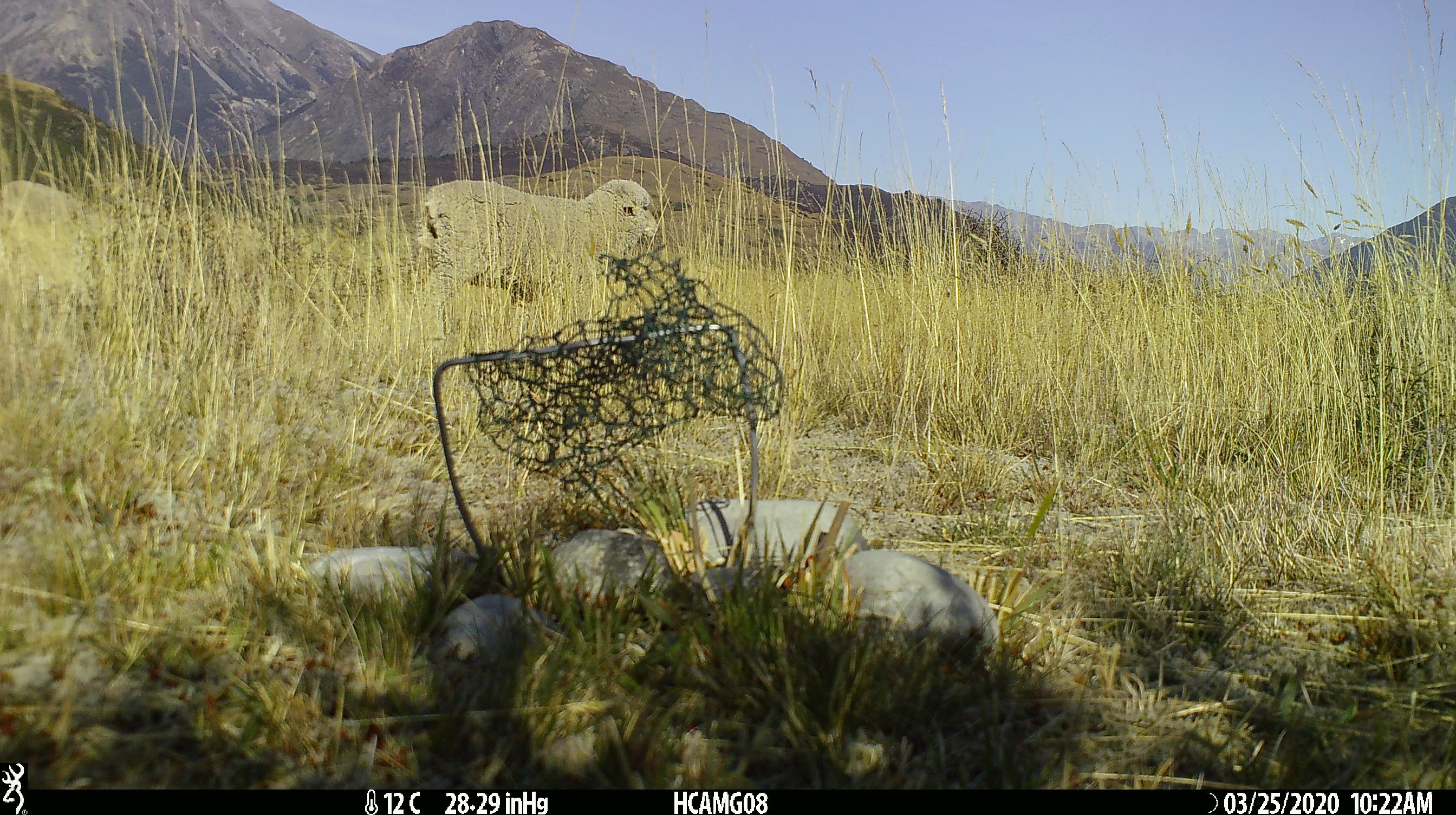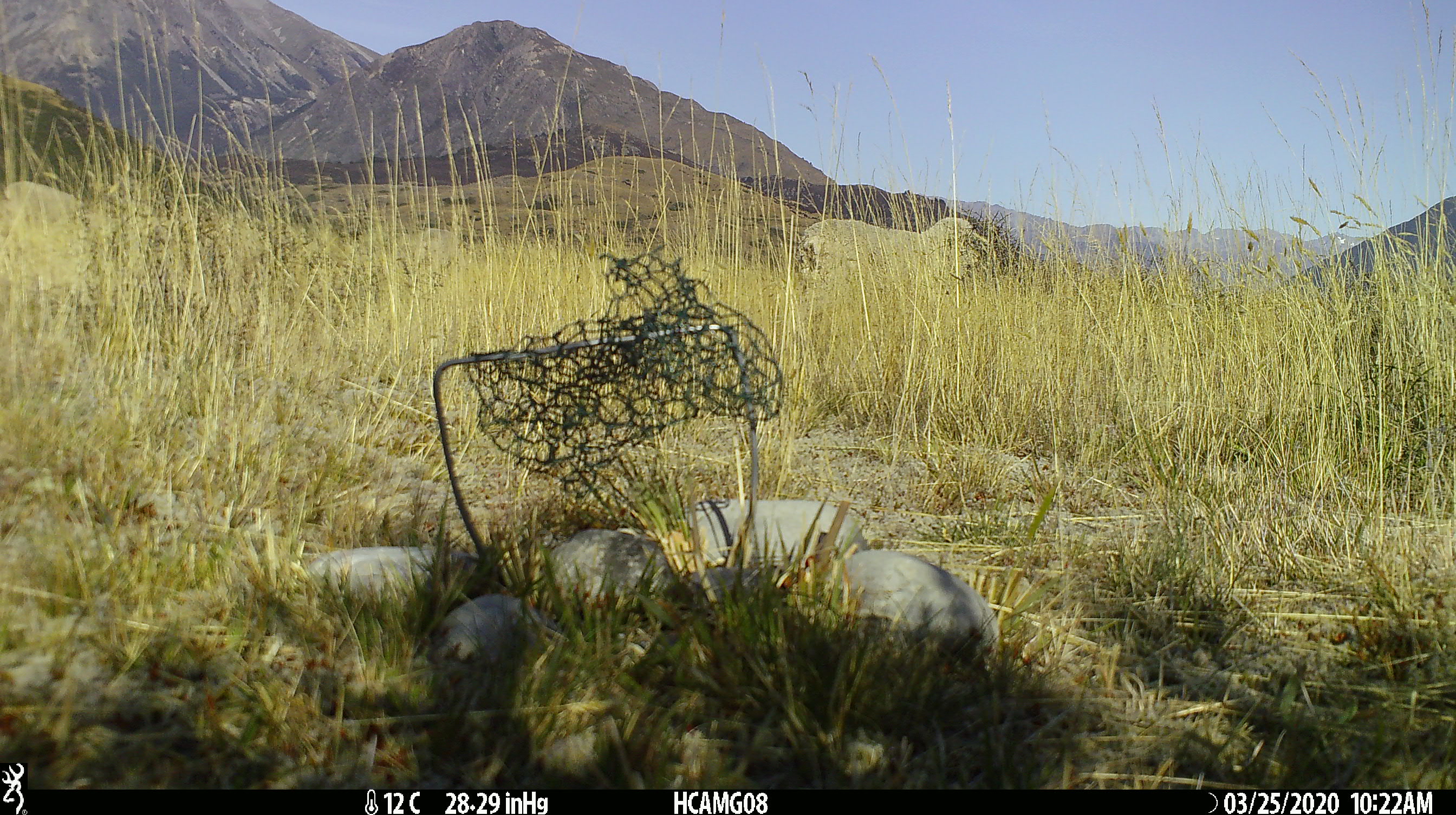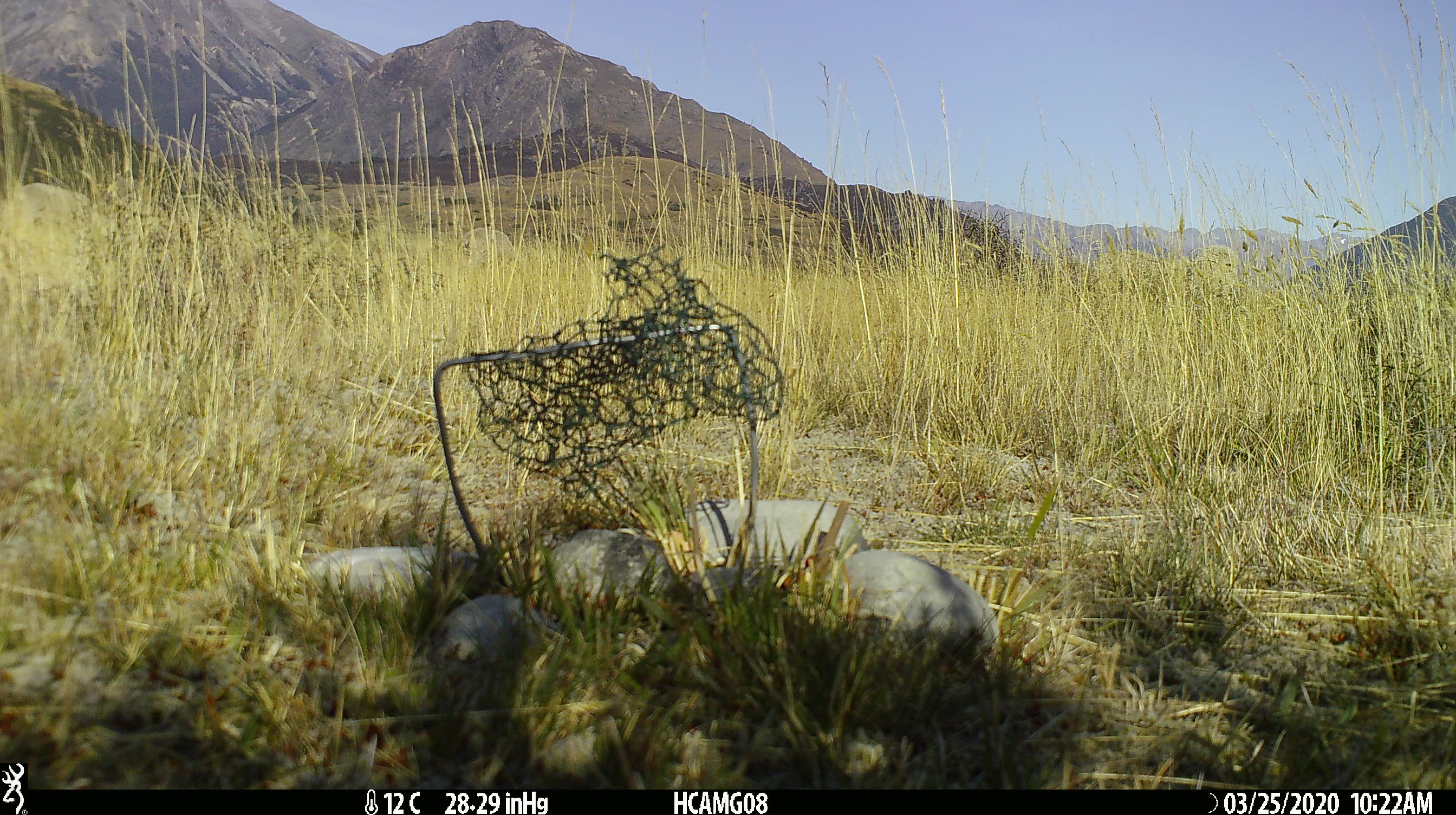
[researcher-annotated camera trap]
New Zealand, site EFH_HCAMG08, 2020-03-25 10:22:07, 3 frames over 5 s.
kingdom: Animalia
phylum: Chordata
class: Mammalia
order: Artiodactyla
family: Bovidae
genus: Ovis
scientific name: Ovis aries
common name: domestic sheep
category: sheep